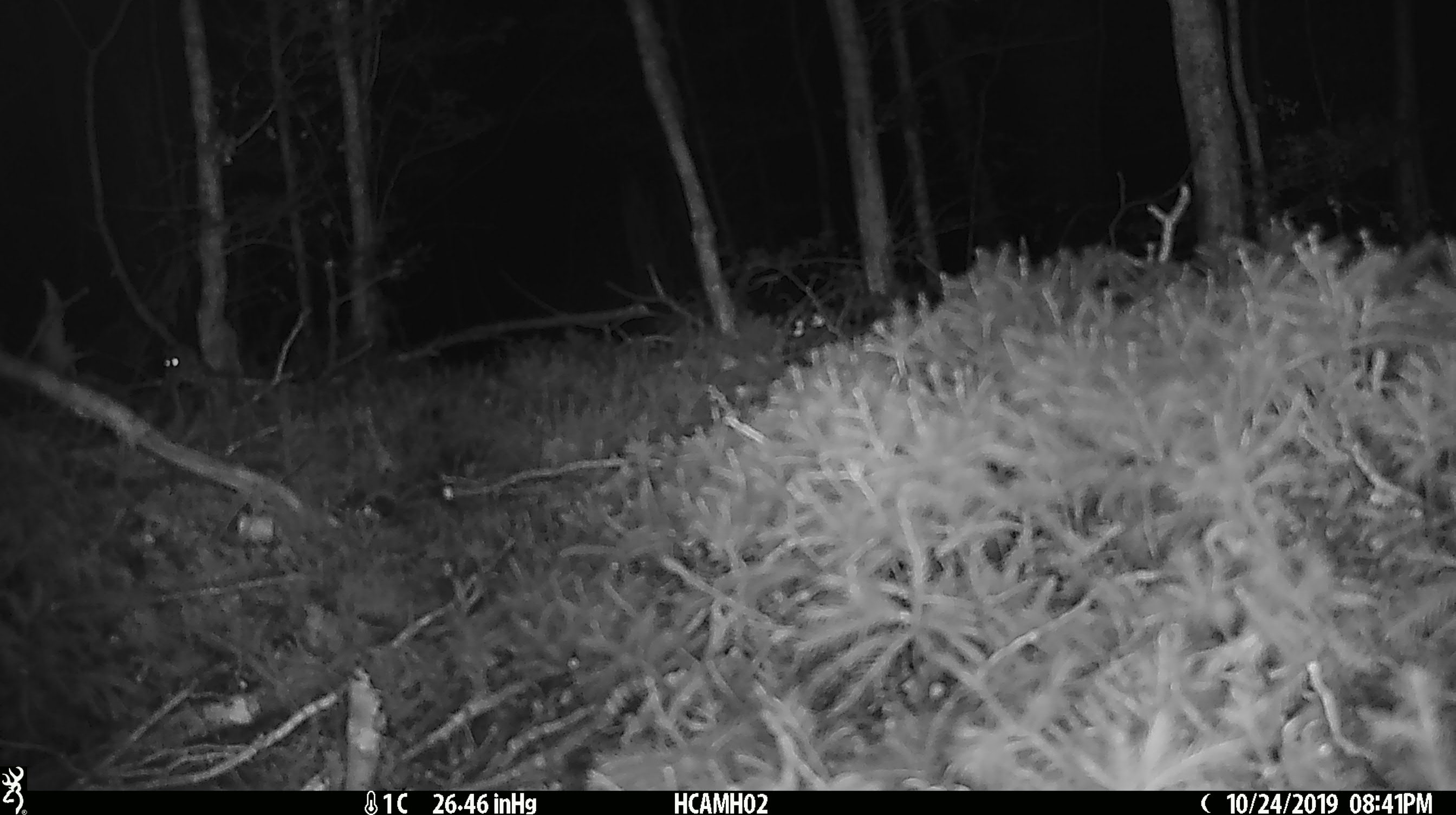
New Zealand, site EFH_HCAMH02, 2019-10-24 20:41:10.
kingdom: Animalia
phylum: Chordata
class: Mammalia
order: Rodentia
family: Muridae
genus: Mus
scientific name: Mus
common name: mouse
Mouse (Mus).